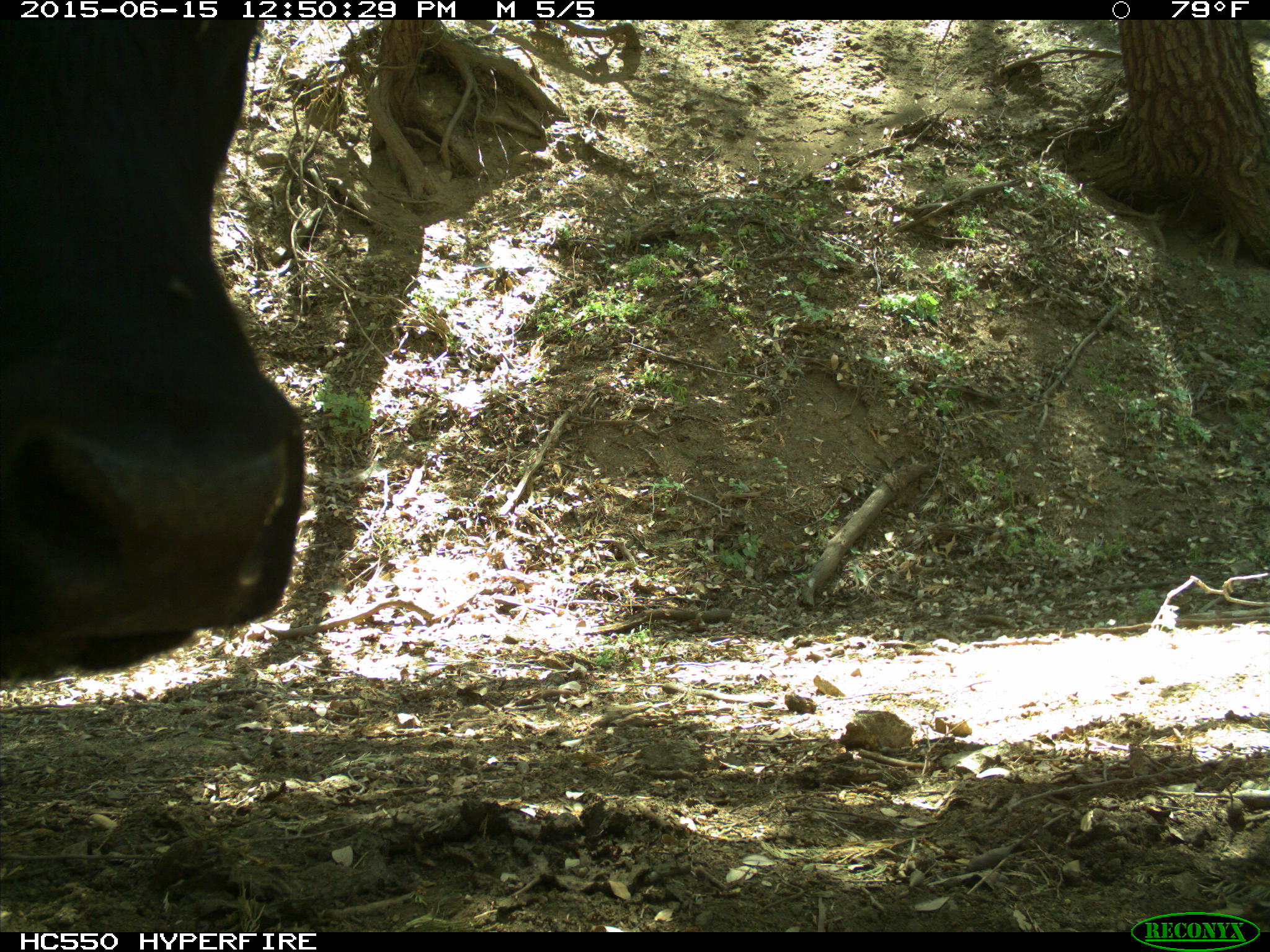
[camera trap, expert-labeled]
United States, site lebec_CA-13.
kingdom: Animalia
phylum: Chordata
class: Mammalia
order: Artiodactyla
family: Bovidae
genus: Bos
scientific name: Bos taurus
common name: domestic cow